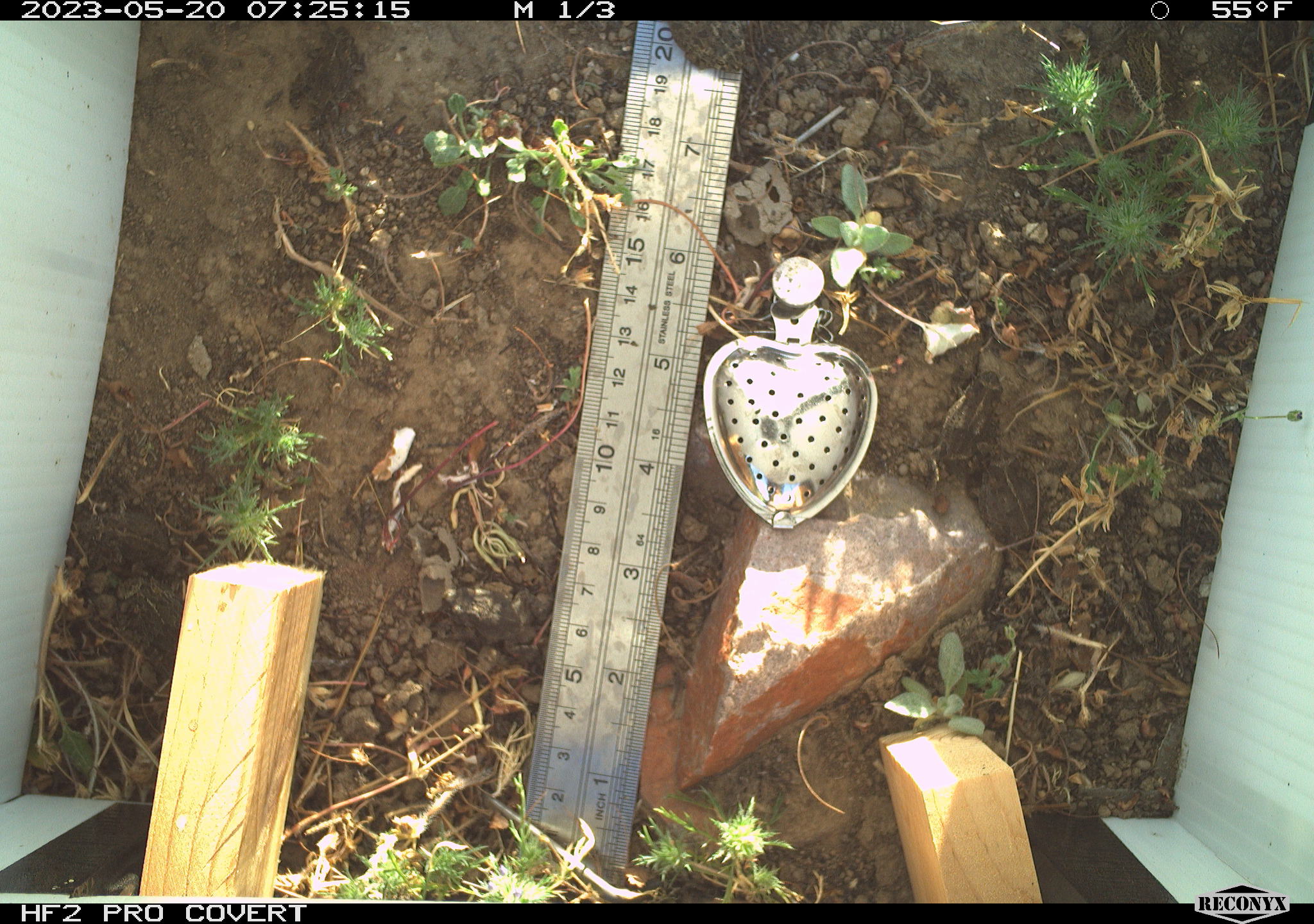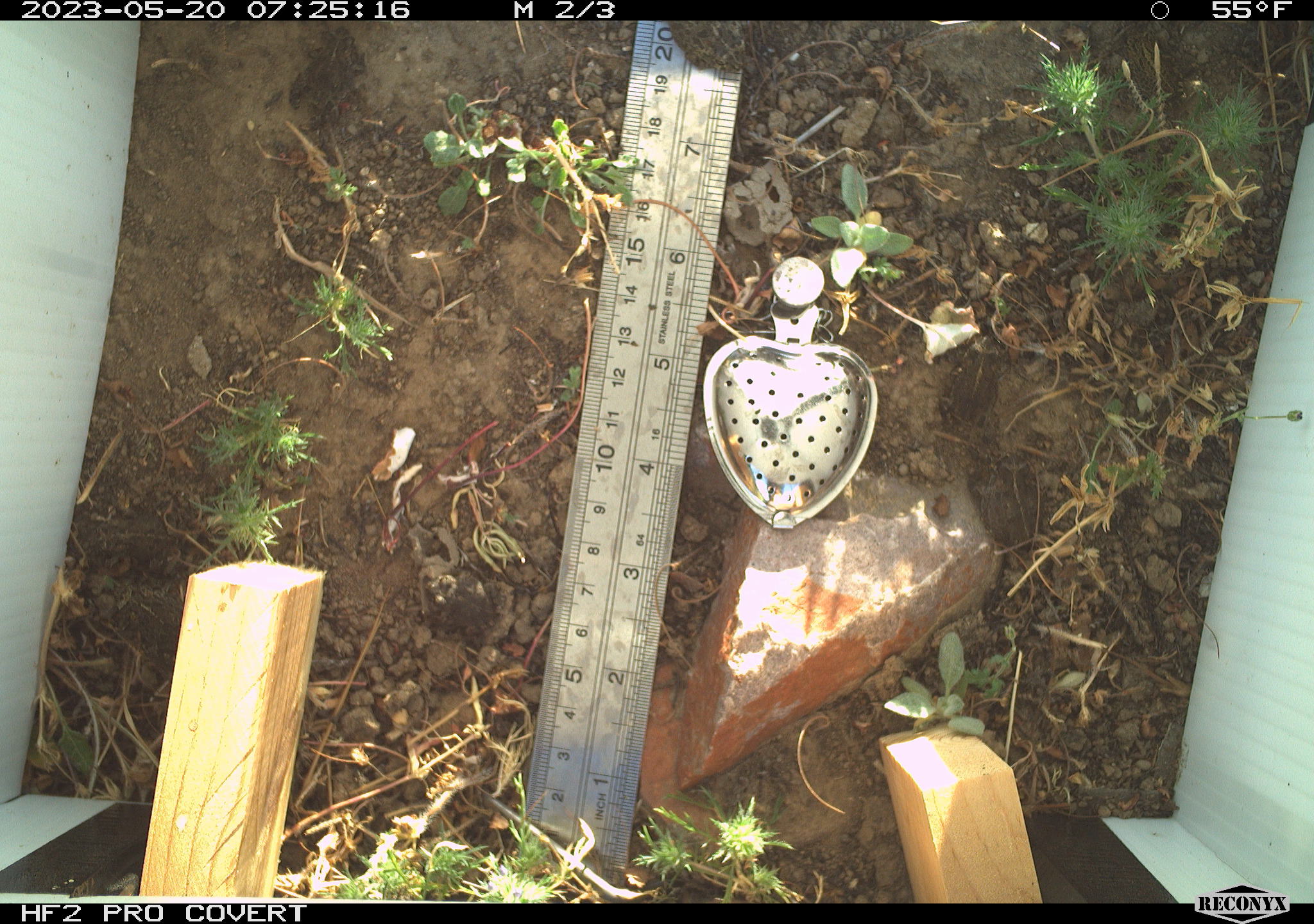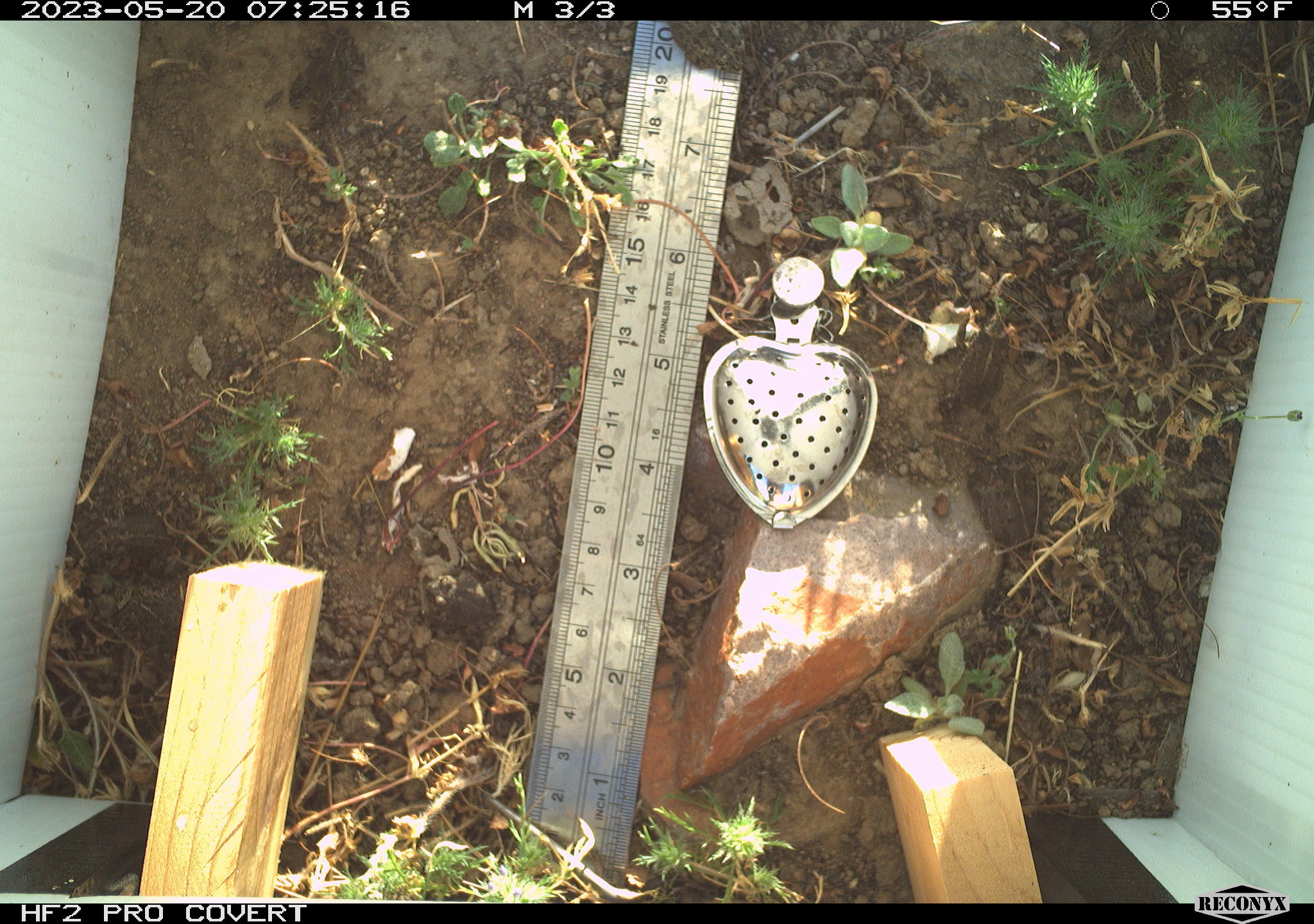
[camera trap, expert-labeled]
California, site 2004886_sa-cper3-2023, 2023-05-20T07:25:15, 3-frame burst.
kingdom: Animalia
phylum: Chordata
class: Amphibia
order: Anura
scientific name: Anura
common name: frogs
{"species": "frogs (Anura)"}